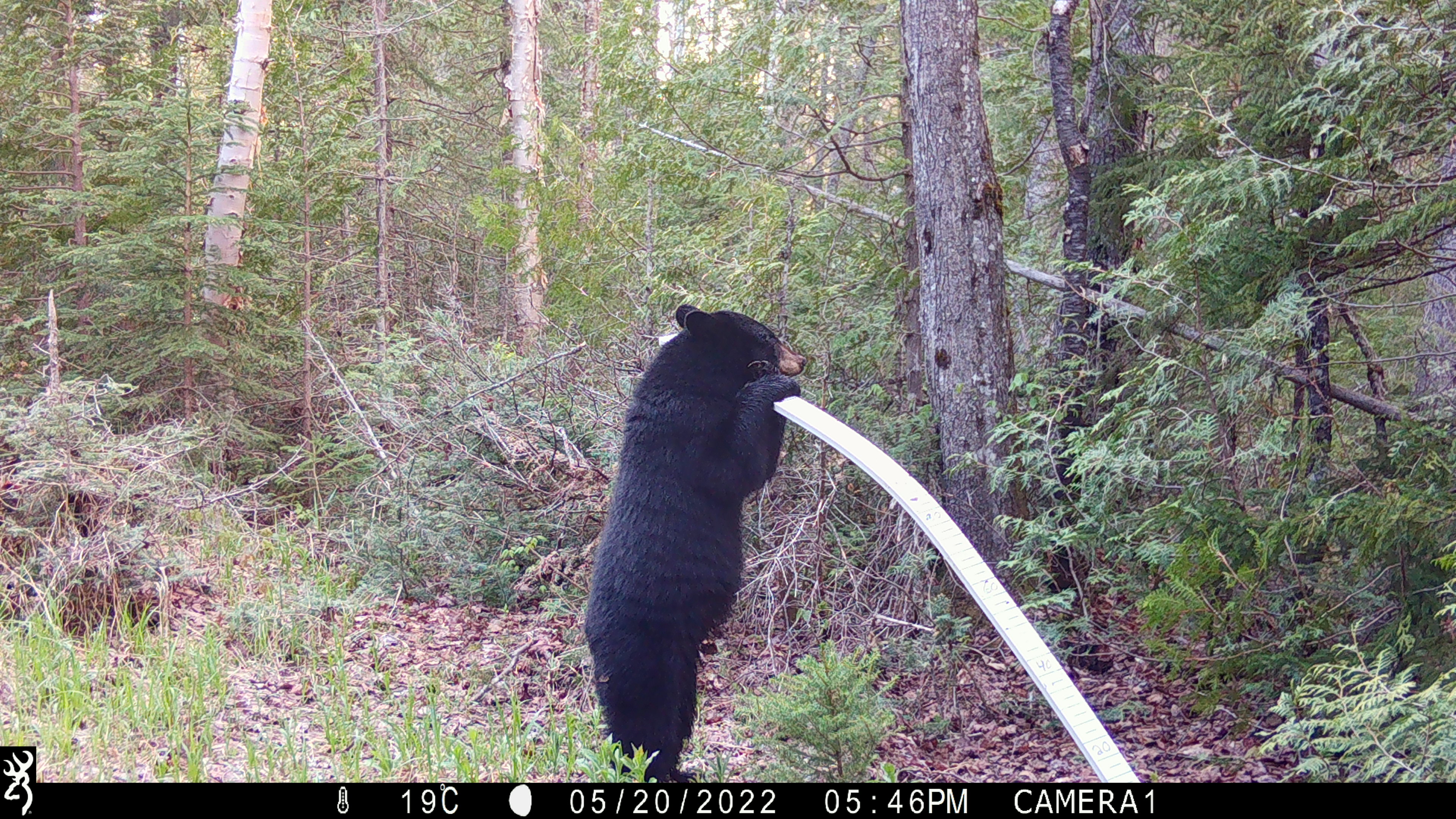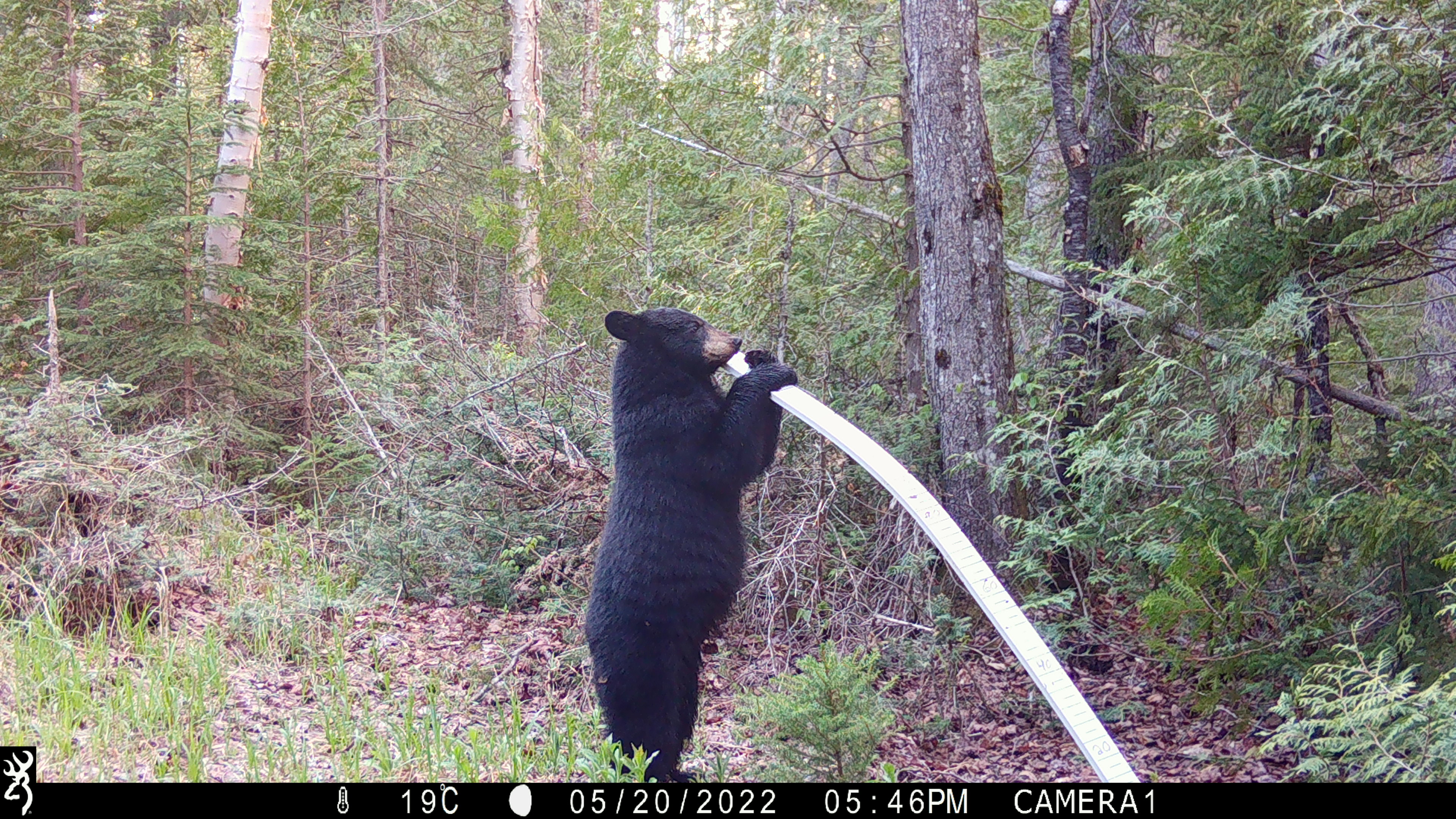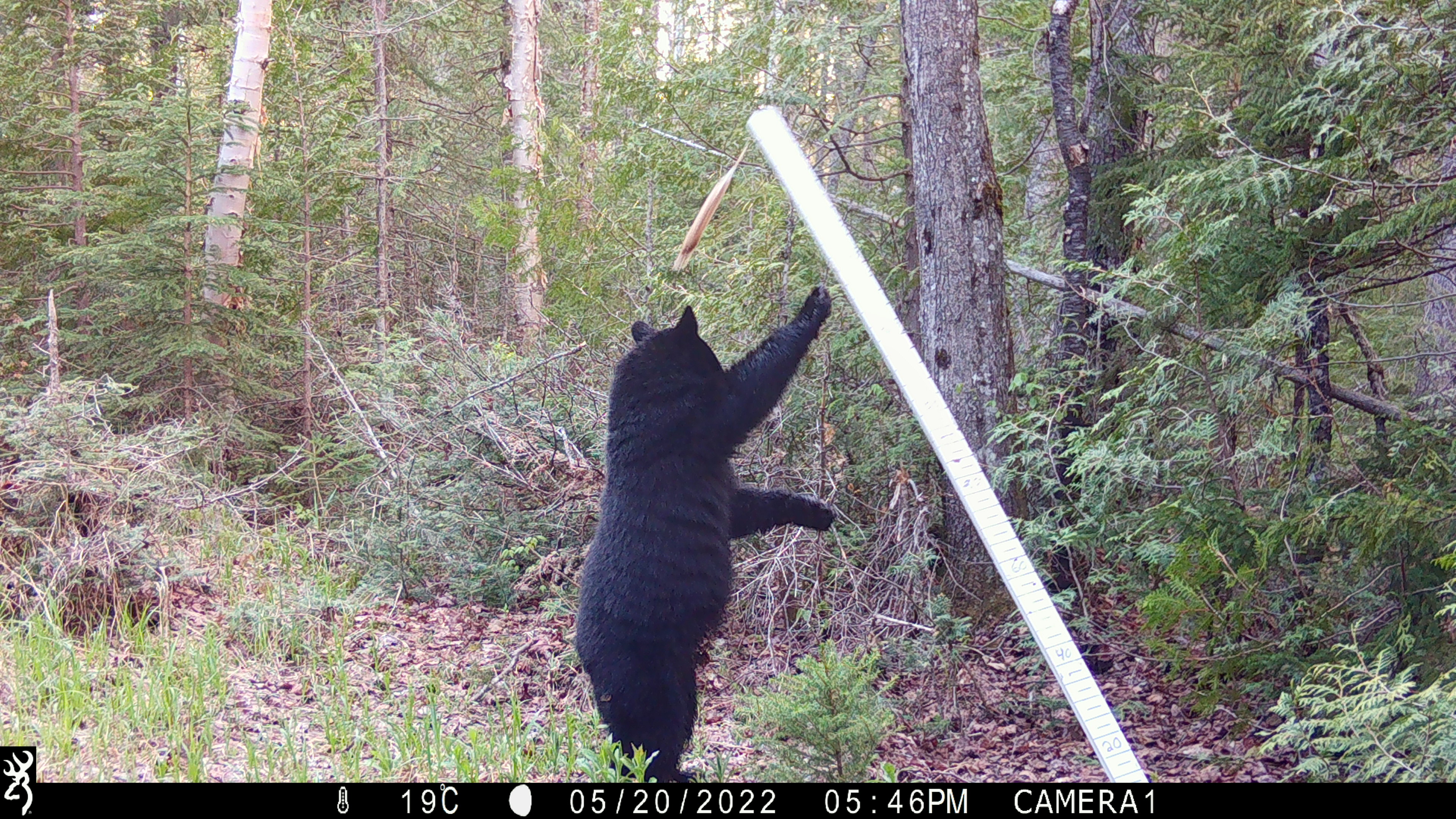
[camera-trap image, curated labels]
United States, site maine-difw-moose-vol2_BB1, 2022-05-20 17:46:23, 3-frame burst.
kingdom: Animalia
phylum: Chordata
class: Mammalia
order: Carnivora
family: Ursidae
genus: Ursus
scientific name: Ursus americanus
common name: black bear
Black bear (Ursus americanus).